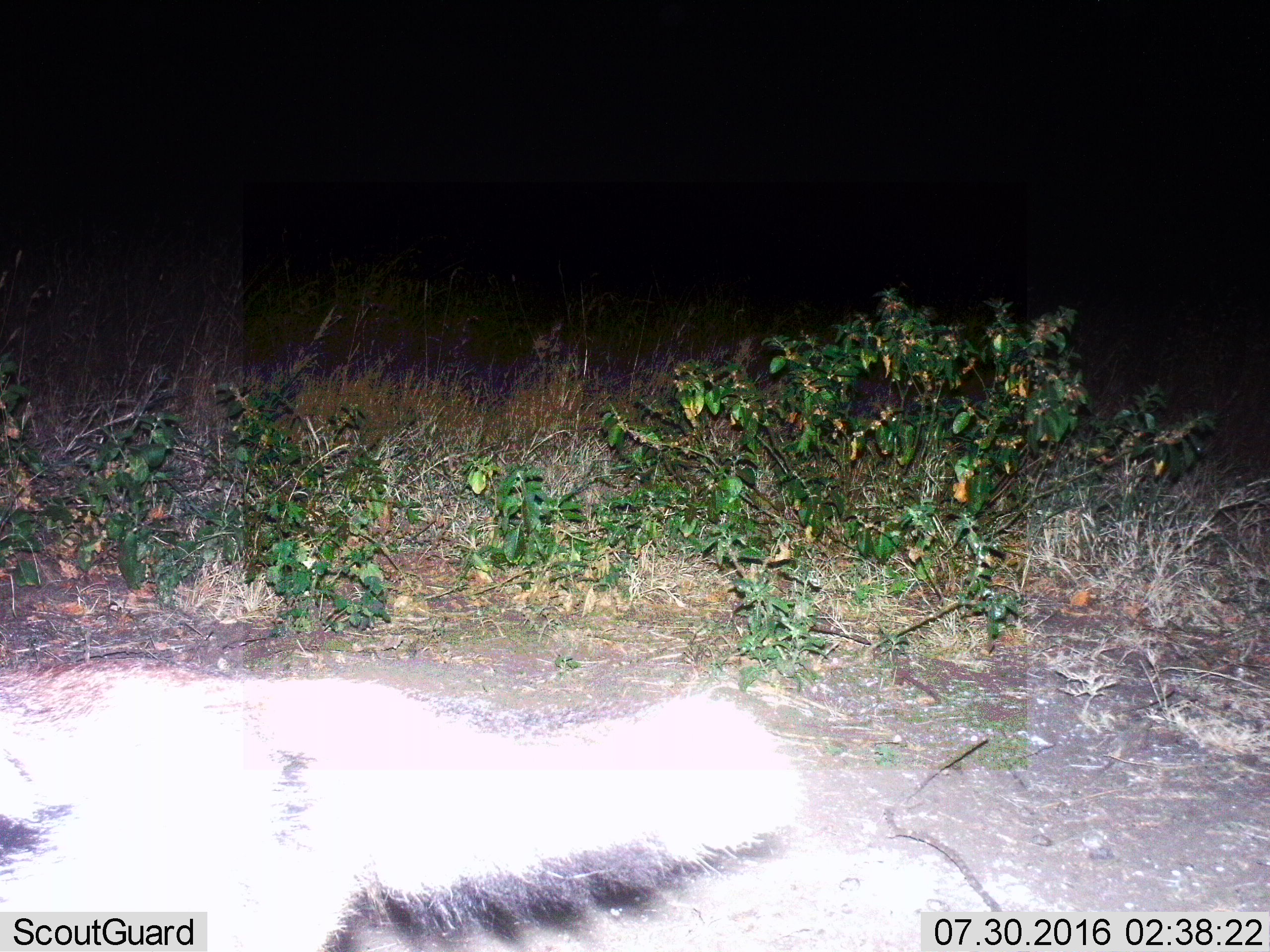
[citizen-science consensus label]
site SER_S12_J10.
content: unidentified animal